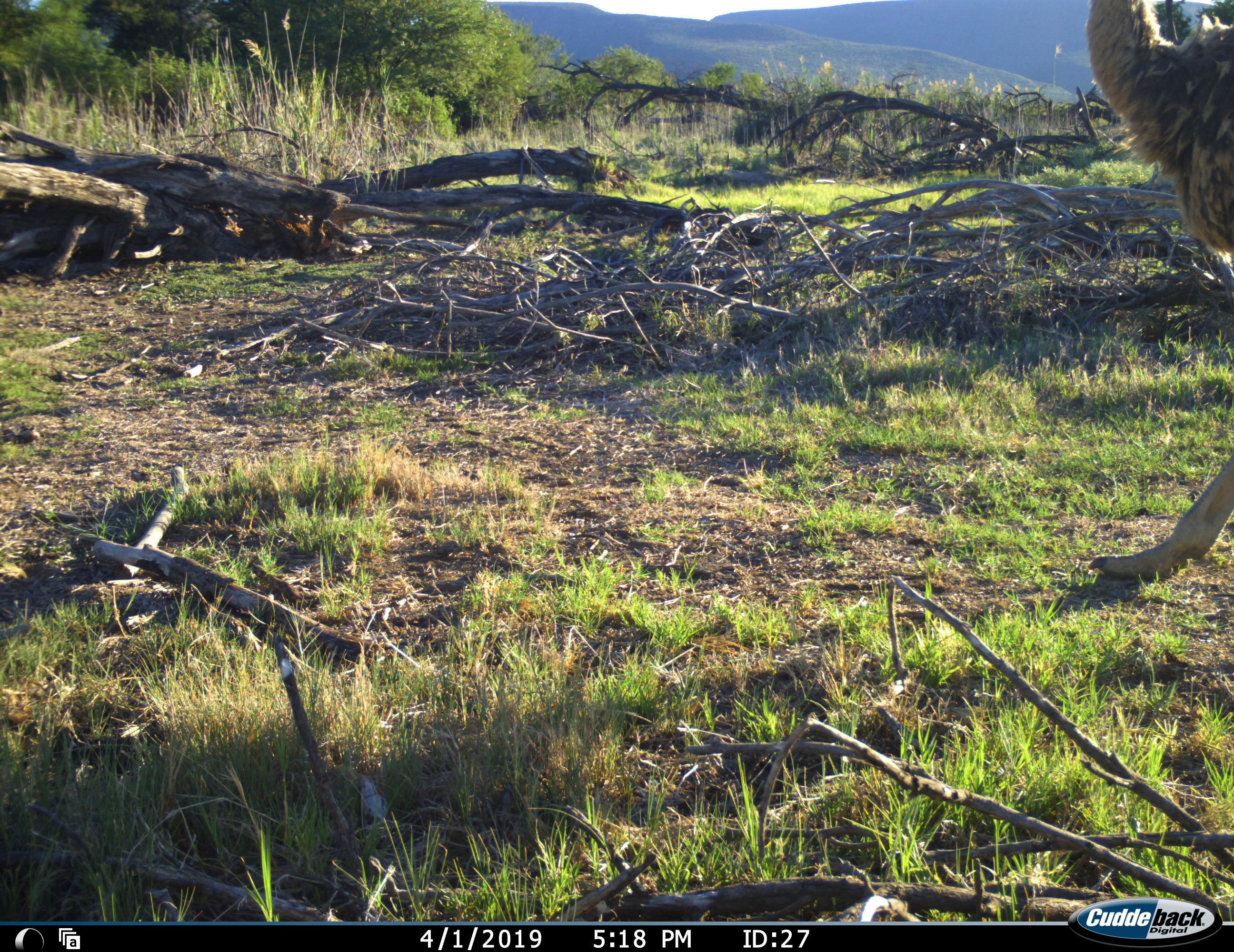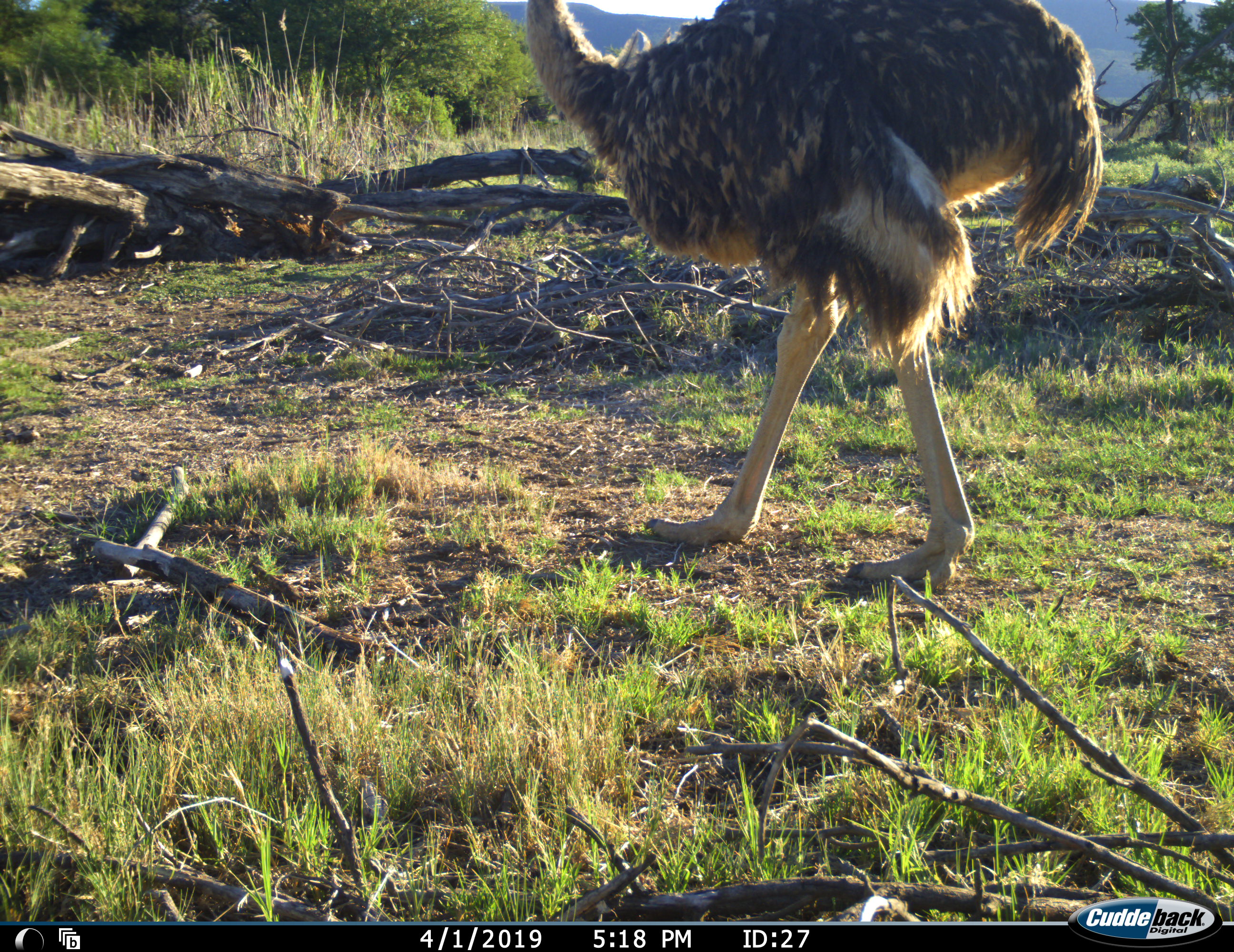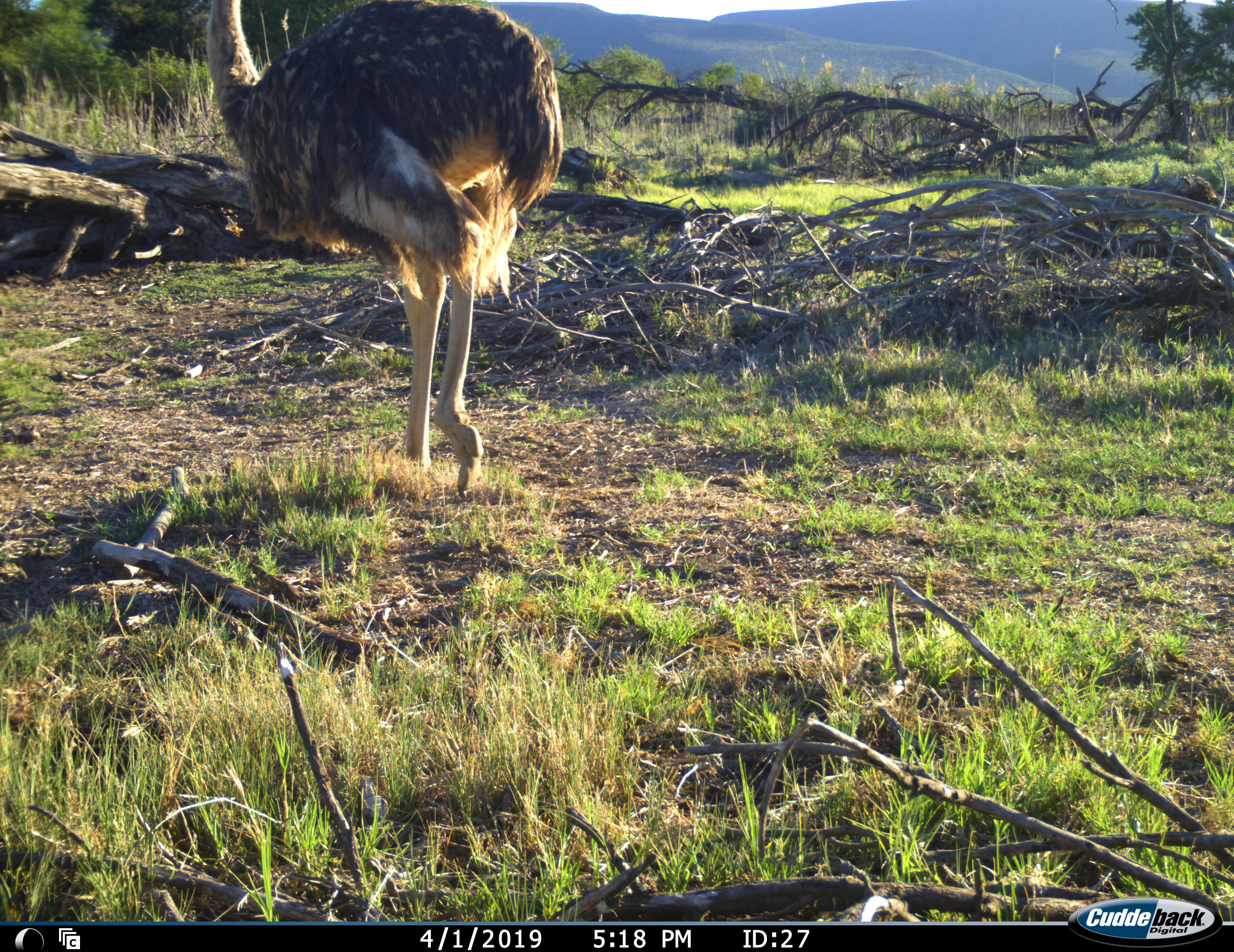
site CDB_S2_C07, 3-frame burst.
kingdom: Animalia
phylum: Chordata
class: Aves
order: Struthioniformes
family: Struthionidae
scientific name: Struthionidae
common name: ostrich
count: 1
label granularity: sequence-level